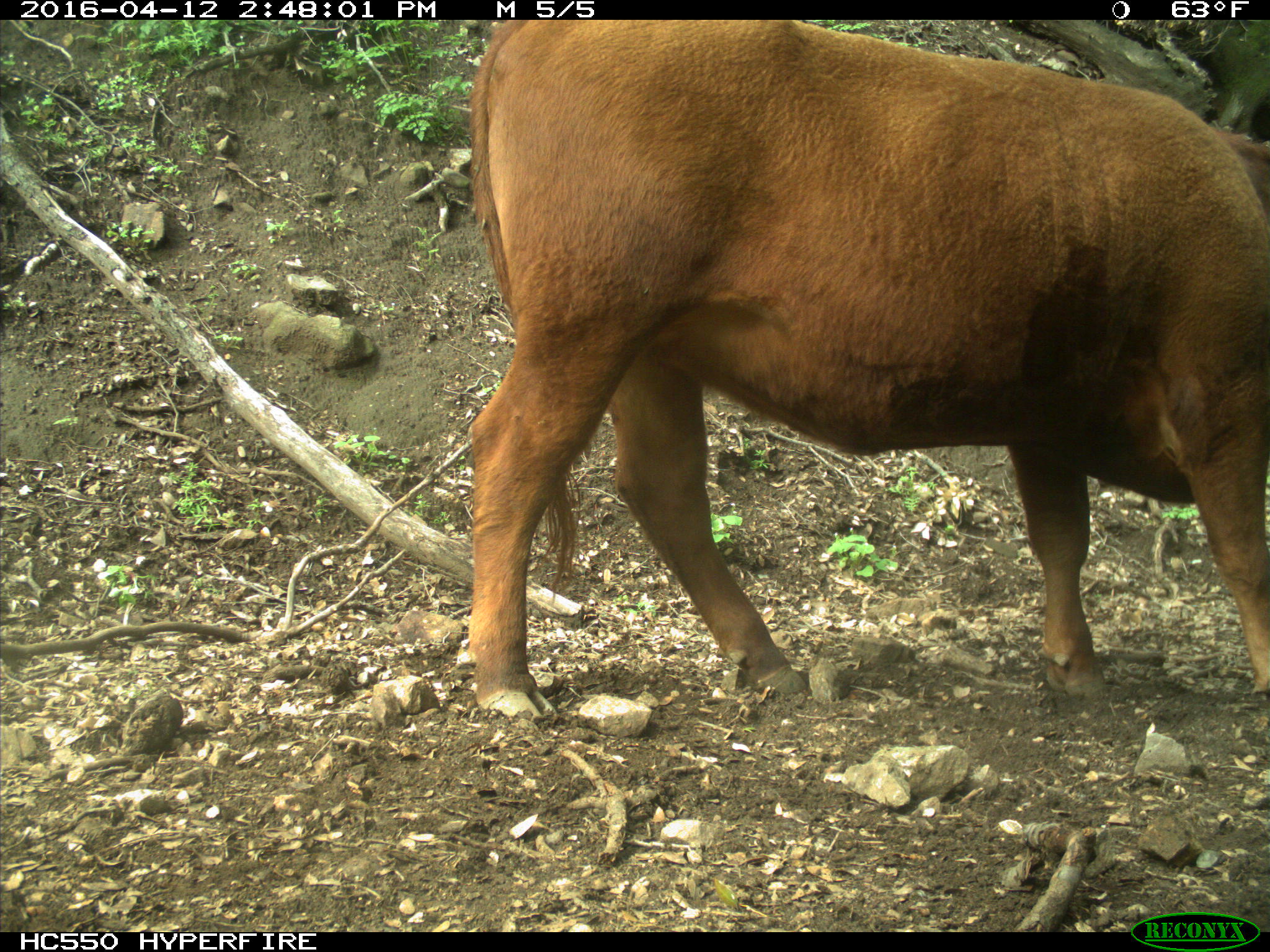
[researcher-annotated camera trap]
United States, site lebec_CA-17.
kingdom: Animalia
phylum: Chordata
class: Mammalia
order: Artiodactyla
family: Bovidae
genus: Bos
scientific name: Bos taurus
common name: domestic cow